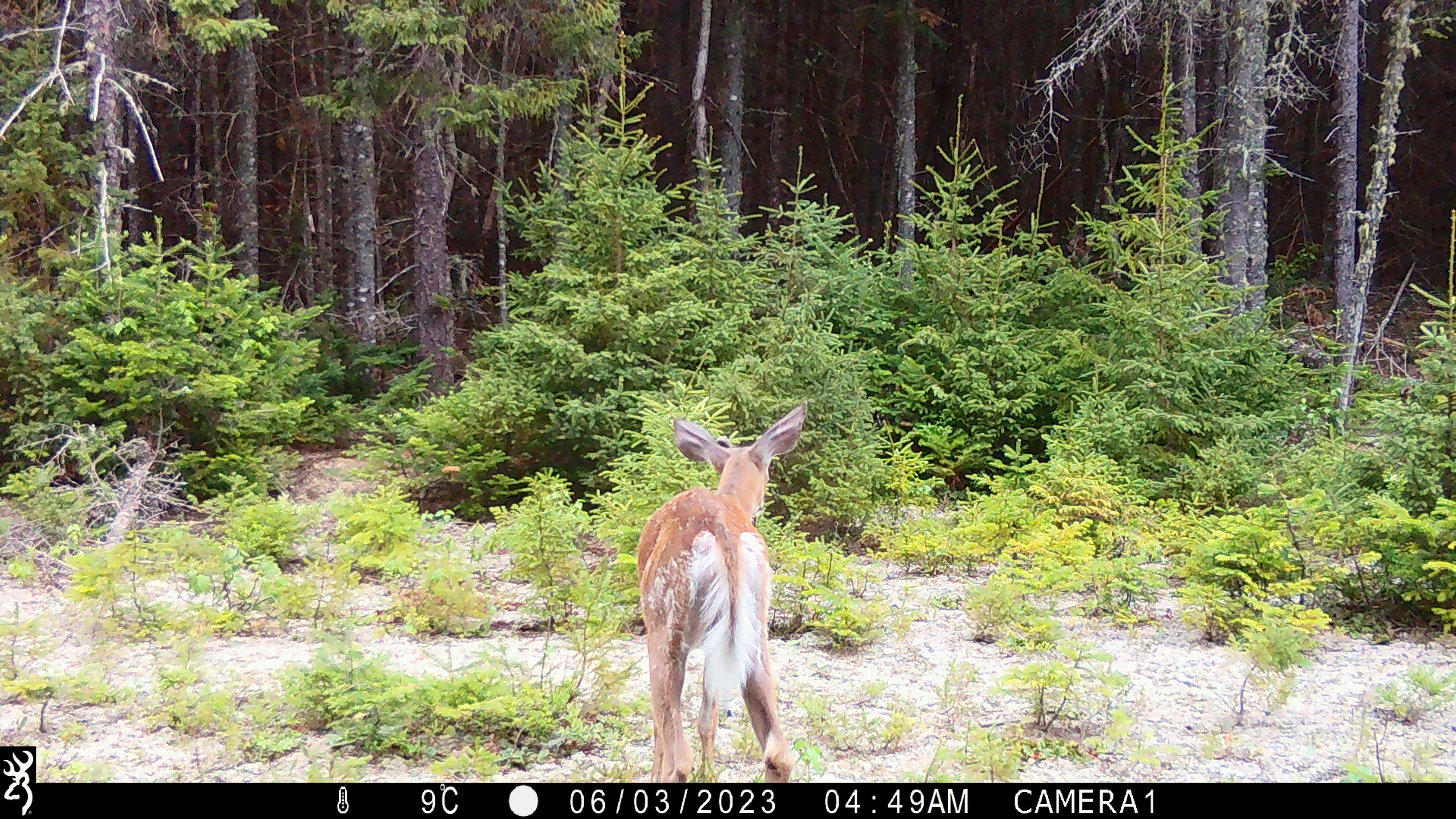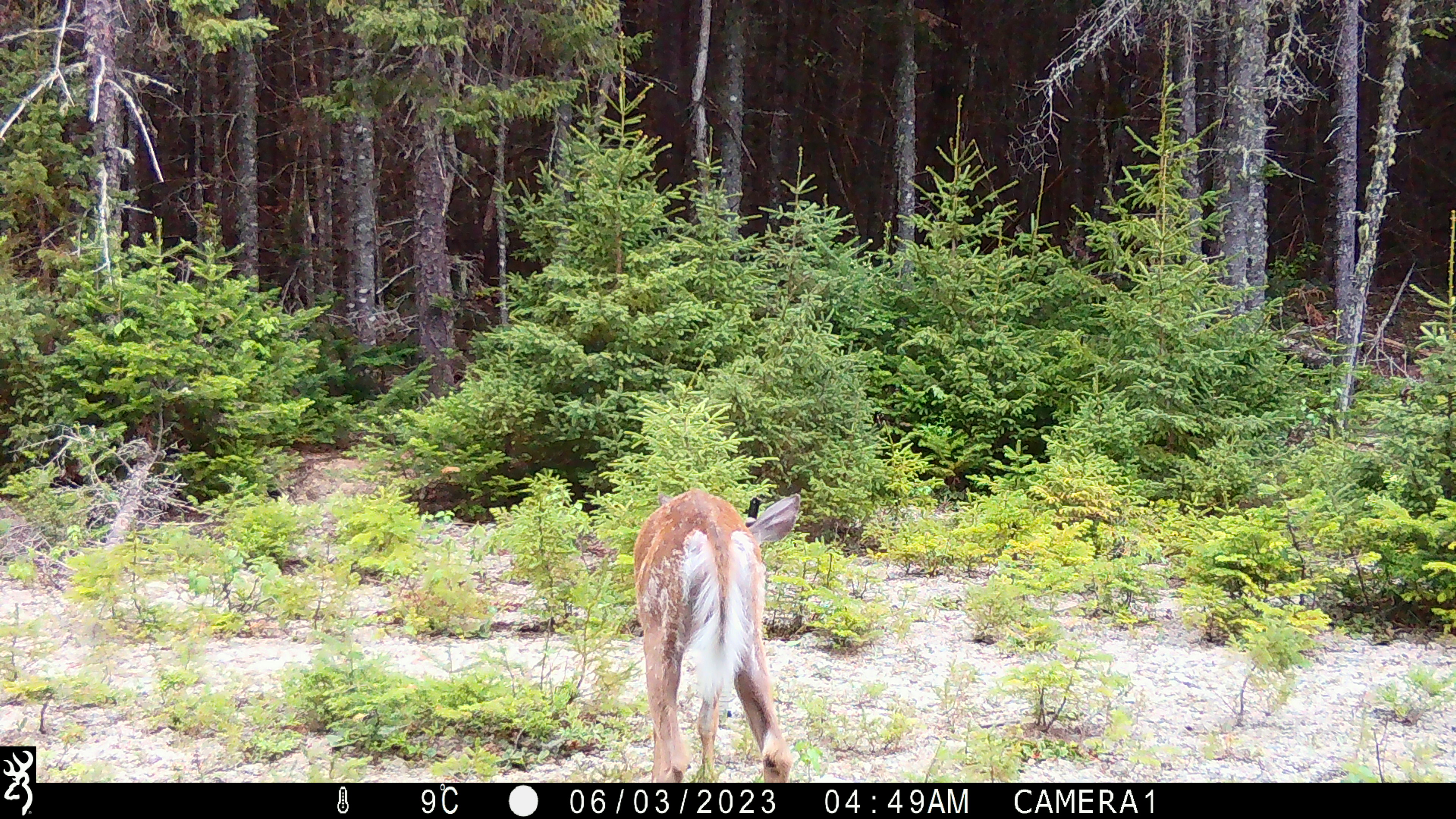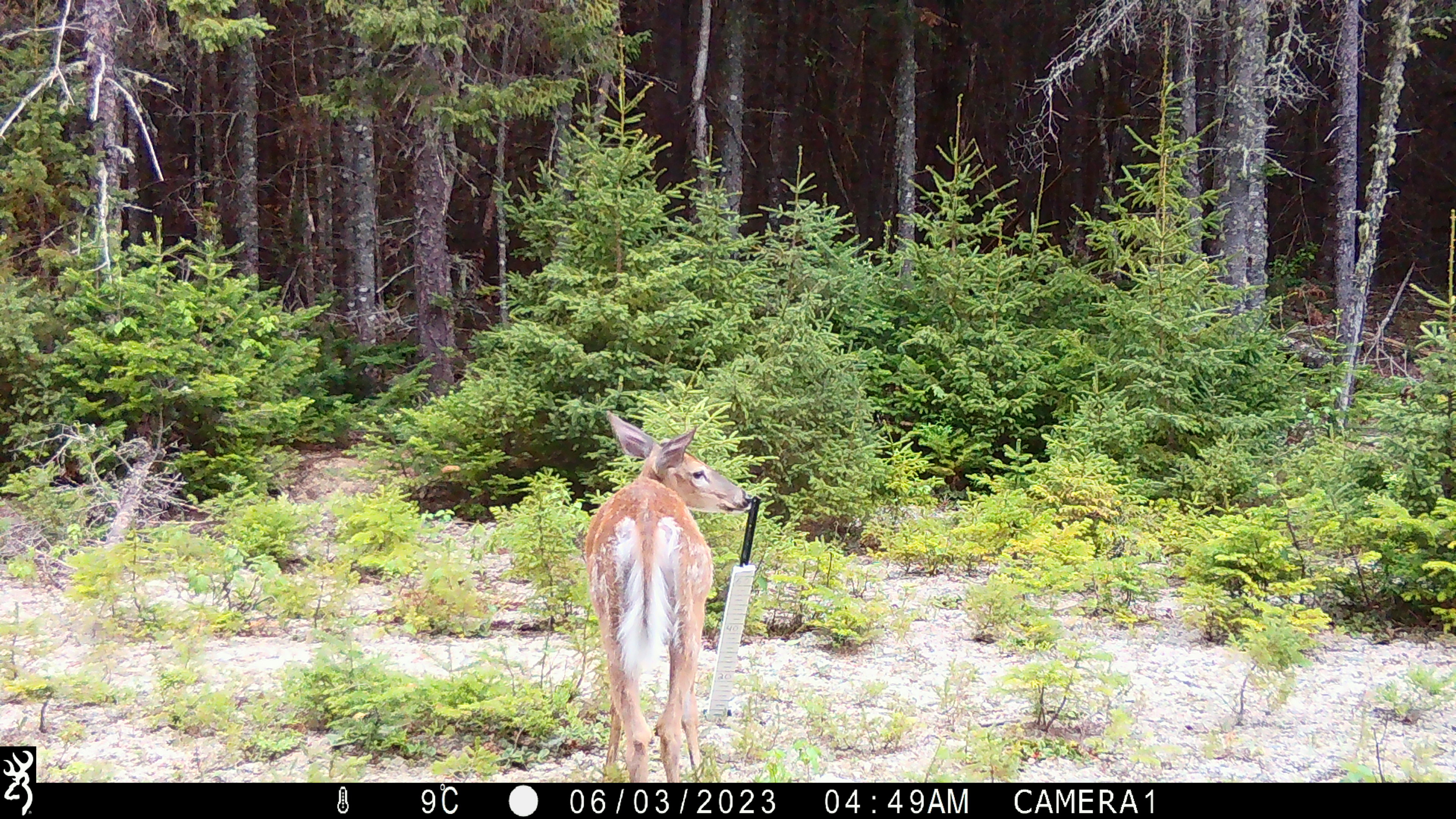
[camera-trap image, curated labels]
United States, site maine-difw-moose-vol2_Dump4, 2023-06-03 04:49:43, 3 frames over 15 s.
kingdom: Animalia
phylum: Chordata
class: Mammalia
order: Artiodactyla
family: Cervidae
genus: Odocoileus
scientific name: Odocoileus virginianus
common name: white-tailed deer